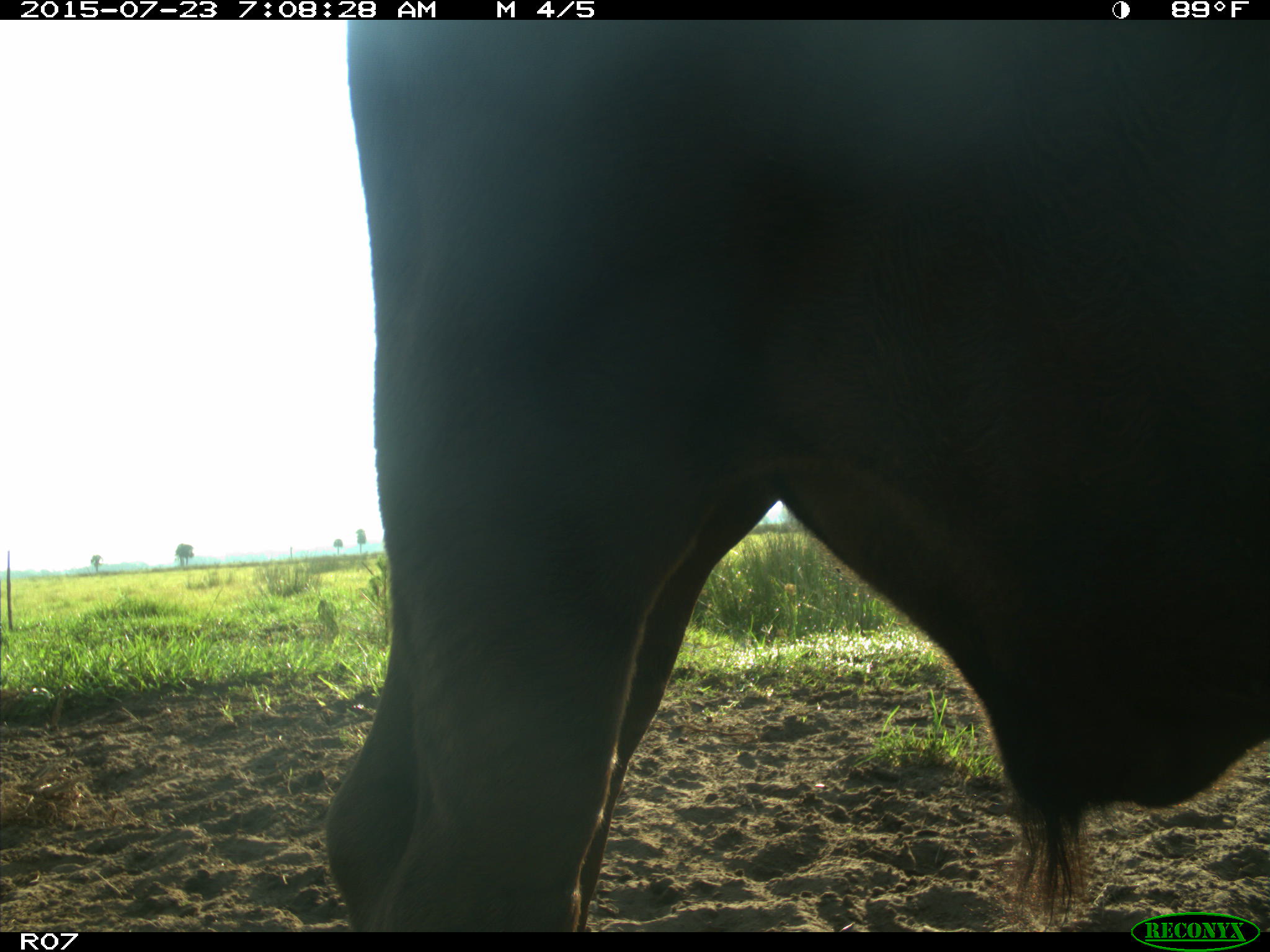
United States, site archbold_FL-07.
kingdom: Animalia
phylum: Chordata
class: Mammalia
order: Artiodactyla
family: Bovidae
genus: Bos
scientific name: Bos taurus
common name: domestic cow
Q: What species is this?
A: Bos taurus (domestic cow).